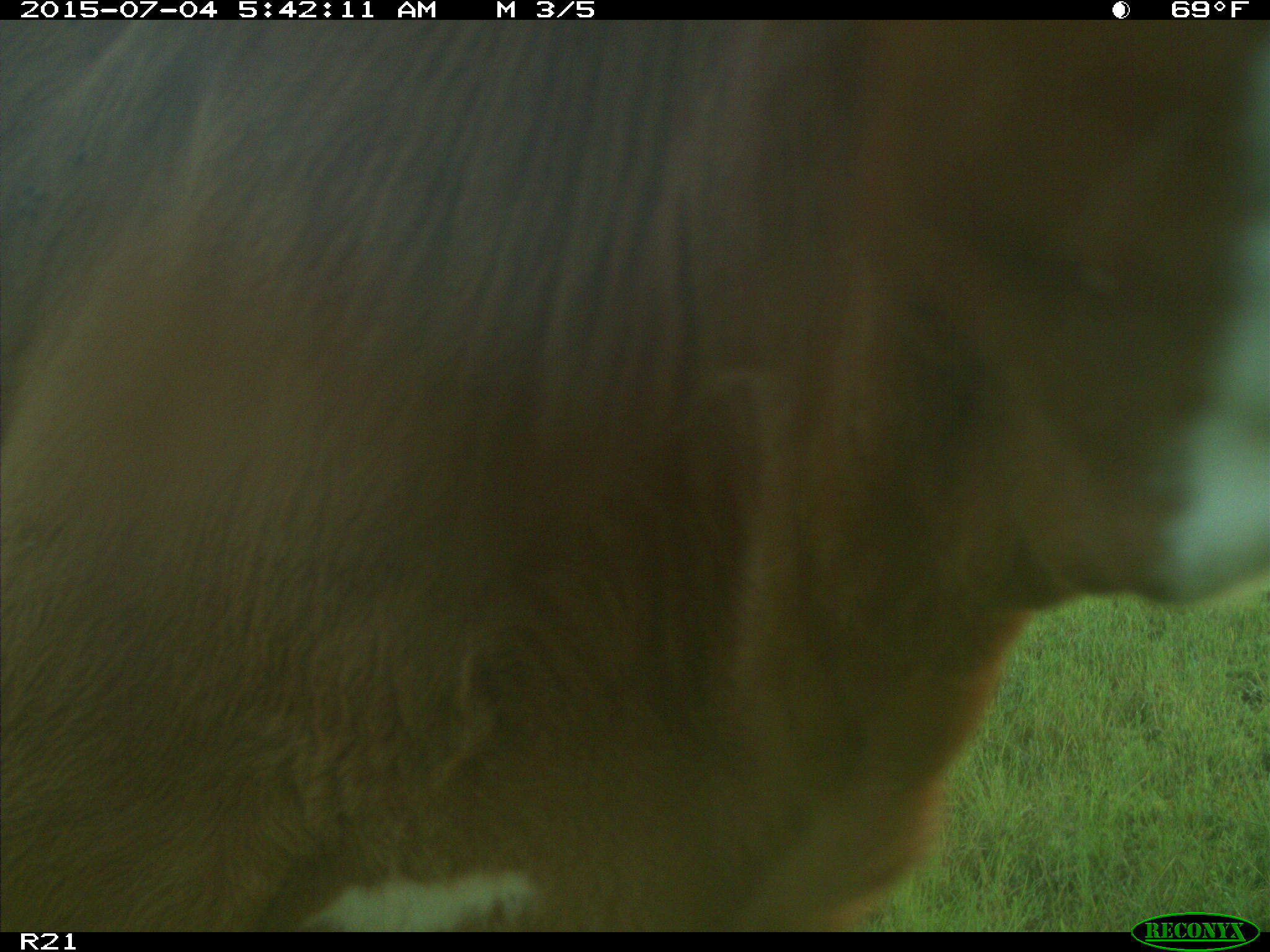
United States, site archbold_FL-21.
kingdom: Animalia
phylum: Chordata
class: Mammalia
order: Artiodactyla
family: Bovidae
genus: Bos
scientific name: Bos taurus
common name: domestic cow